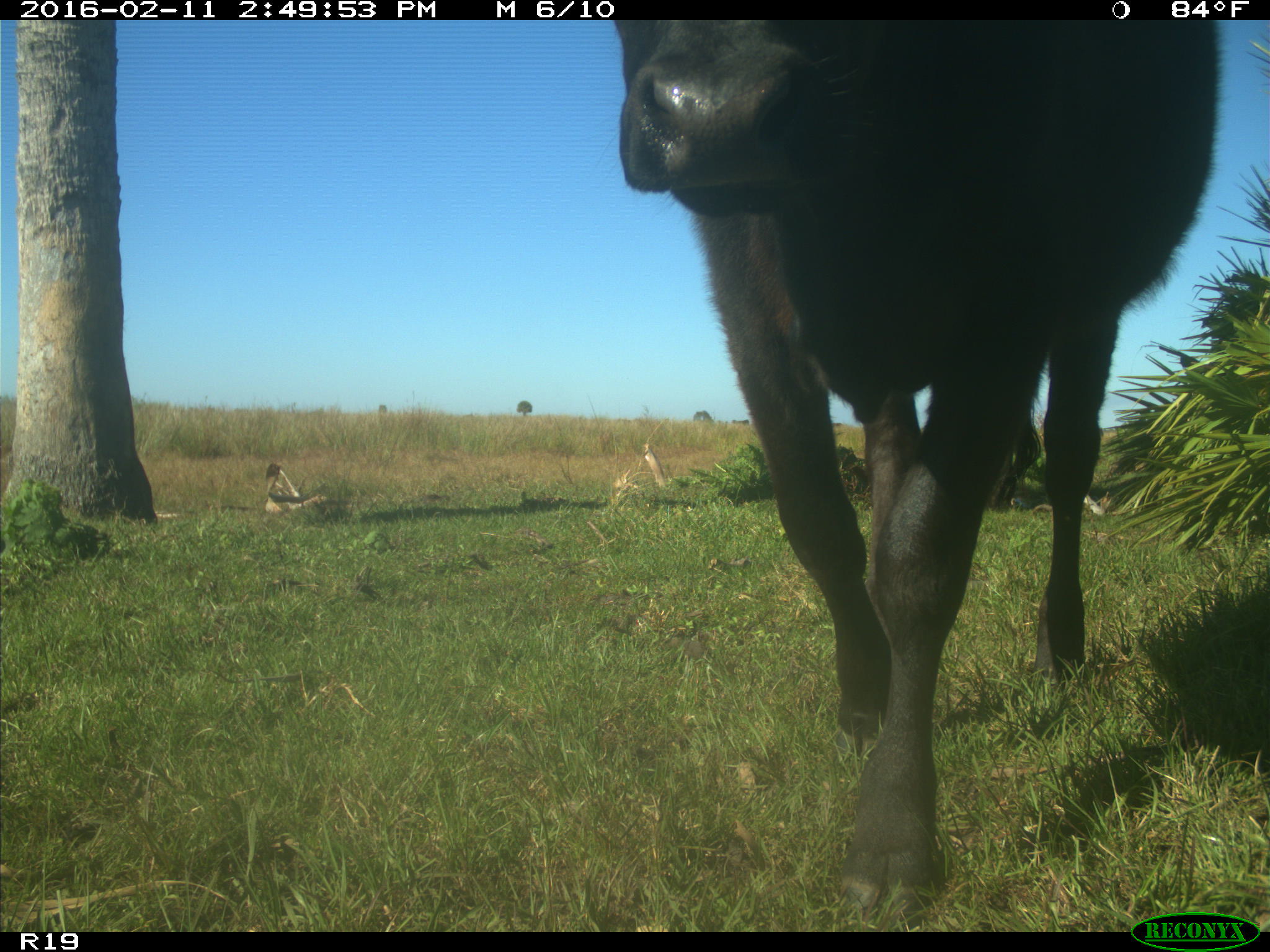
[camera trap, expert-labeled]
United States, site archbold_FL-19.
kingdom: Animalia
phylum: Chordata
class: Mammalia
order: Artiodactyla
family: Bovidae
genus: Bos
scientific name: Bos taurus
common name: domestic cow